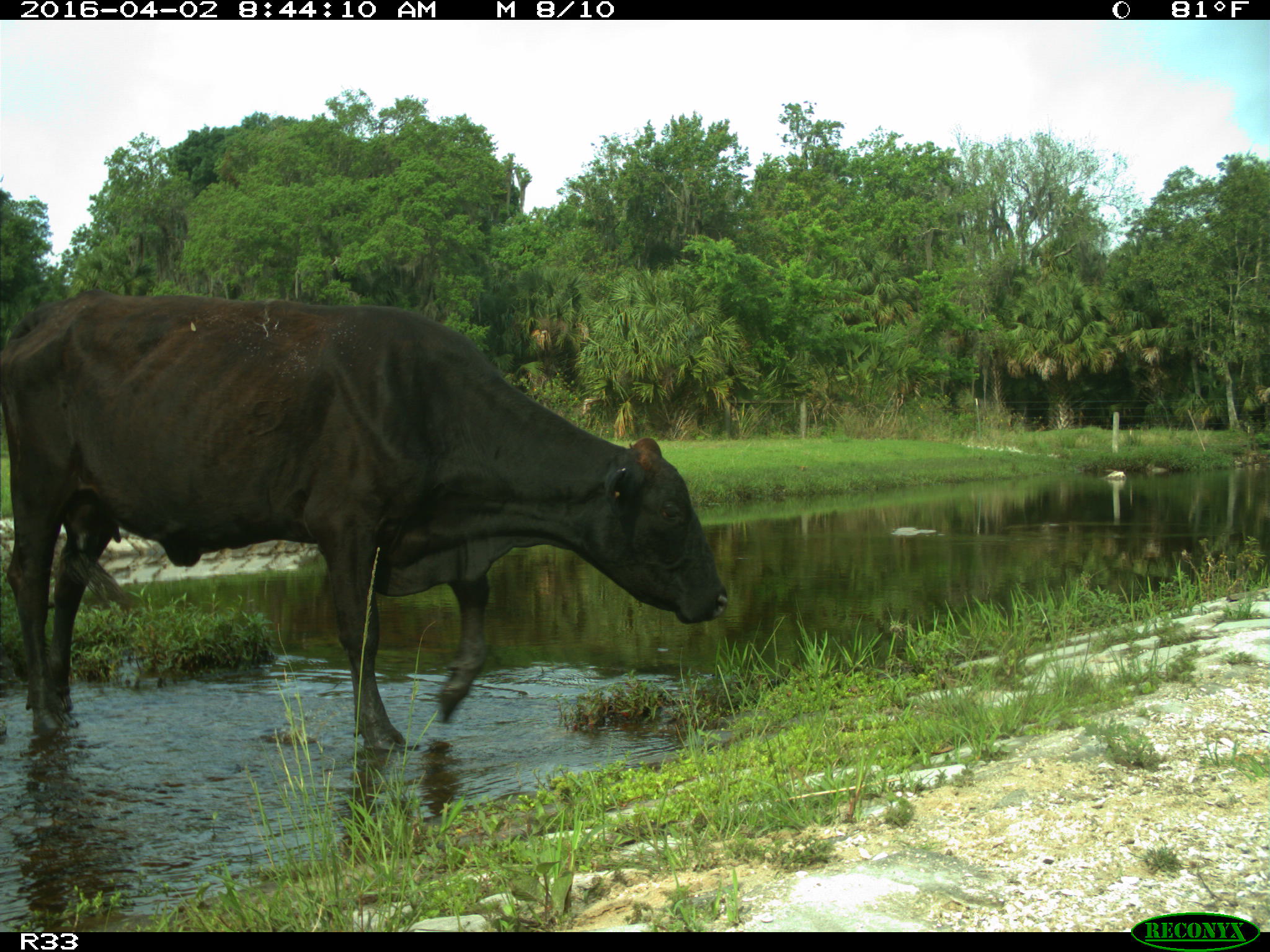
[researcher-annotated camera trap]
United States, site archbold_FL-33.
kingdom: Animalia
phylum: Chordata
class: Mammalia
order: Artiodactyla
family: Bovidae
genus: Bos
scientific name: Bos taurus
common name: domestic cow